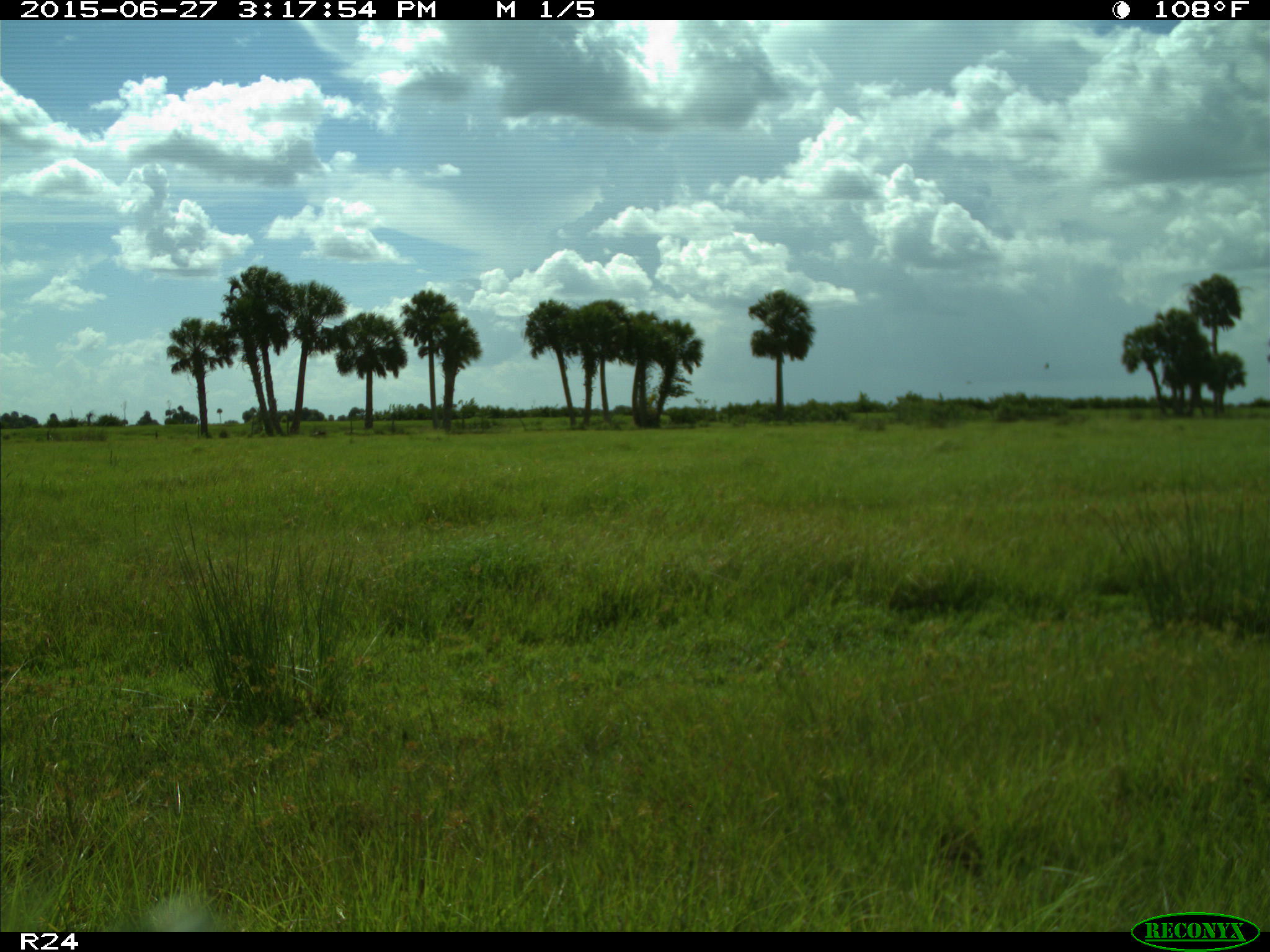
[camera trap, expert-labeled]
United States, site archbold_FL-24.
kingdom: Animalia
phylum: Chordata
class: Mammalia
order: Artiodactyla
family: Cervidae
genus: Odocoileus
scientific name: Odocoileus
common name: deer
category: unidentified deer